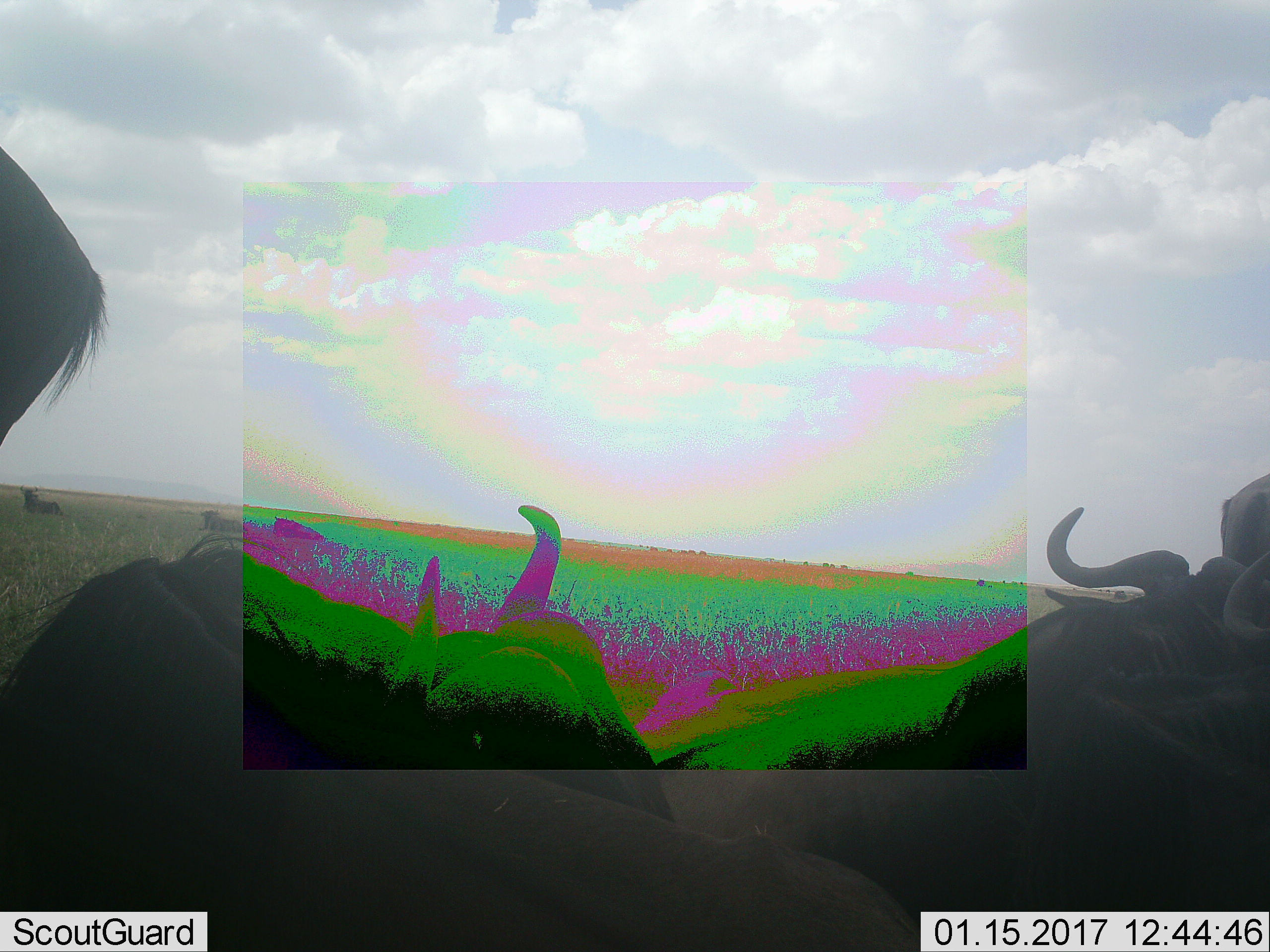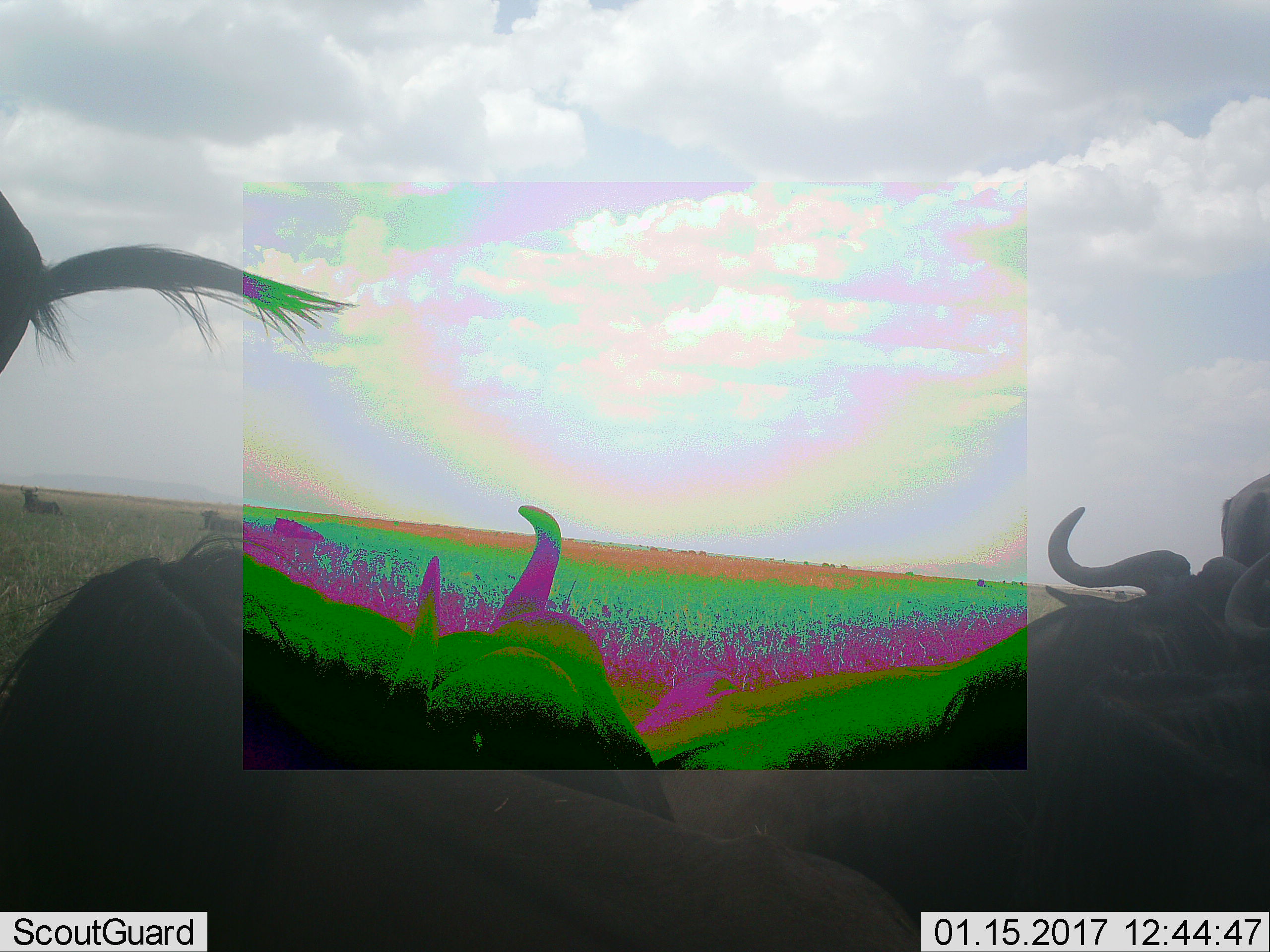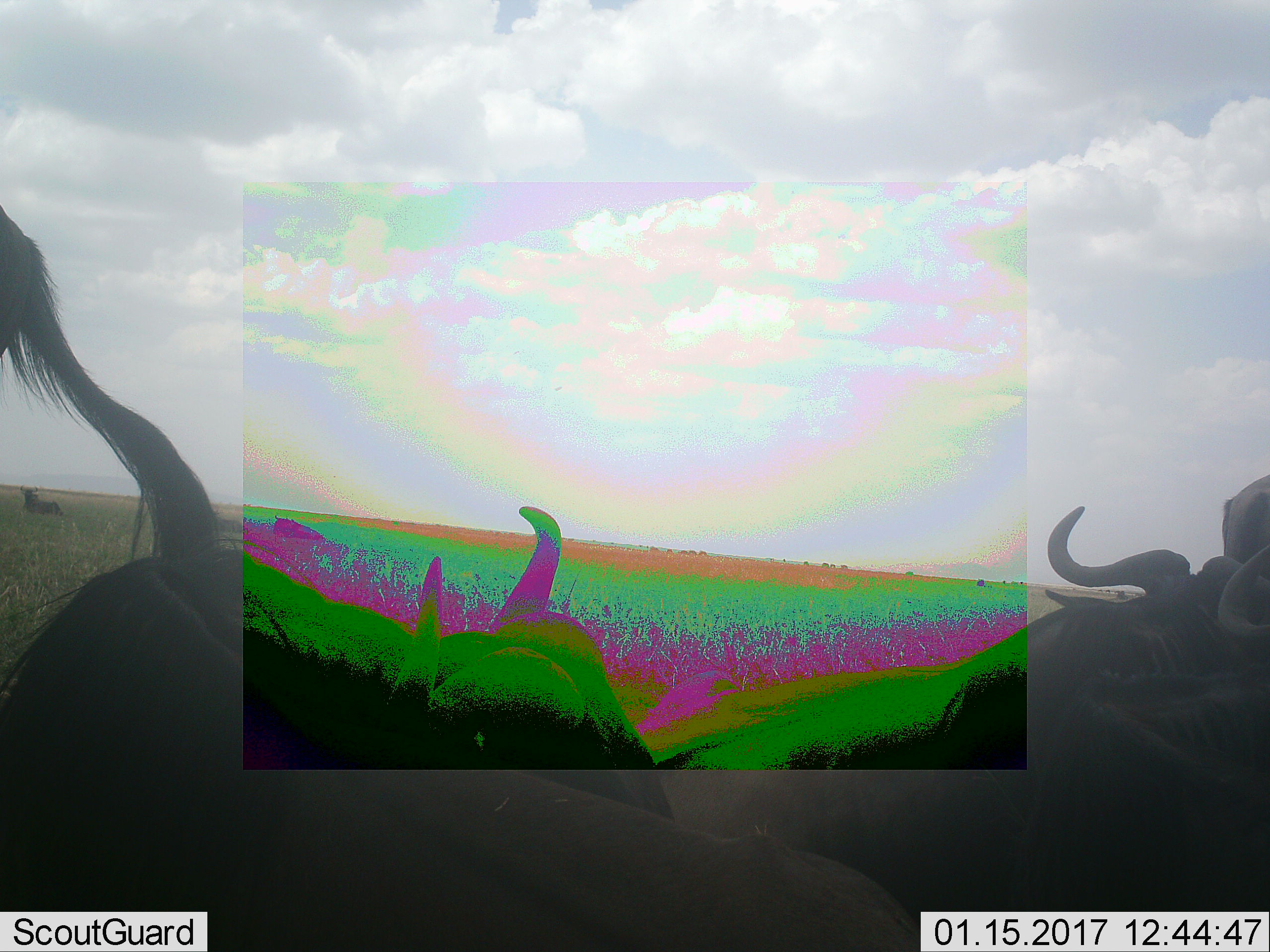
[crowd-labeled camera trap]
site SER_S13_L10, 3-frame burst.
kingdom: Animalia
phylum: Chordata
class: Mammalia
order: Artiodactyla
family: Bovidae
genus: Connochaetes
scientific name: Connochaetes taurinus taurinus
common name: blue wildebeest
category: wildebeestblue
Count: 5.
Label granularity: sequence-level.